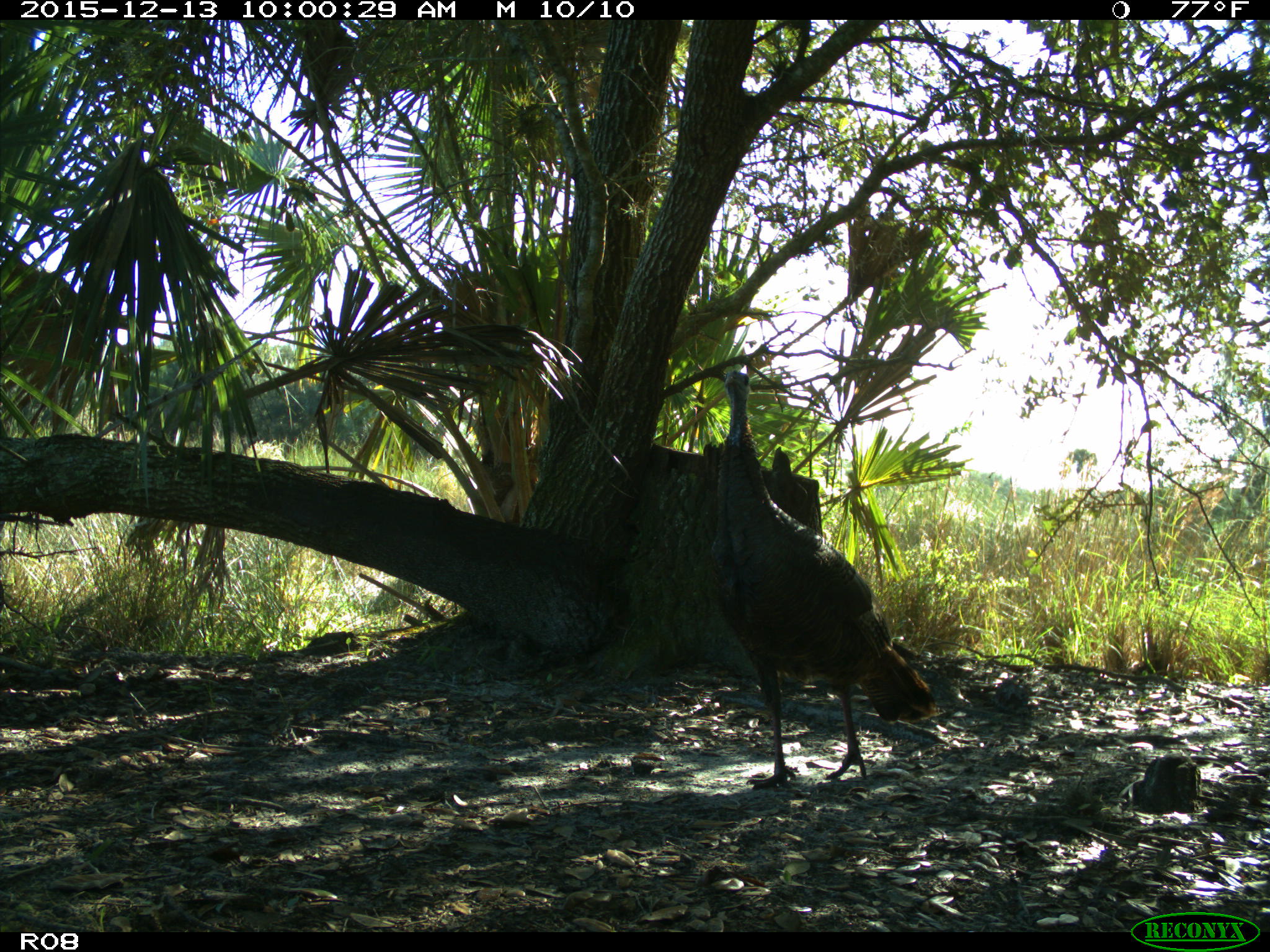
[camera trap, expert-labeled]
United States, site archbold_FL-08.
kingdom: Animalia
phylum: Chordata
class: Aves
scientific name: Aves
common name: birds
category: unidentified bird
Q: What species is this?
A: Unidentified bird (birds) (Aves).